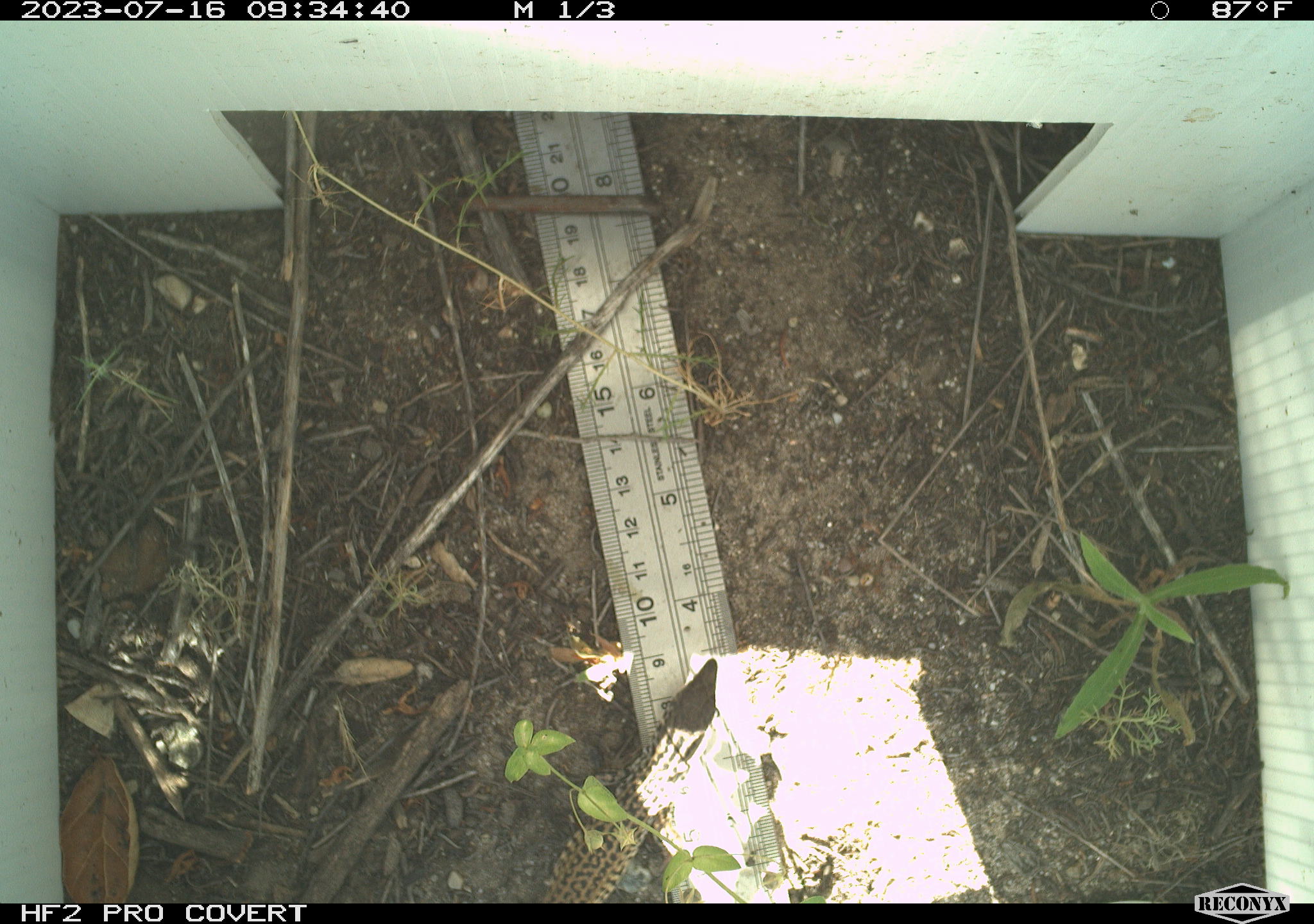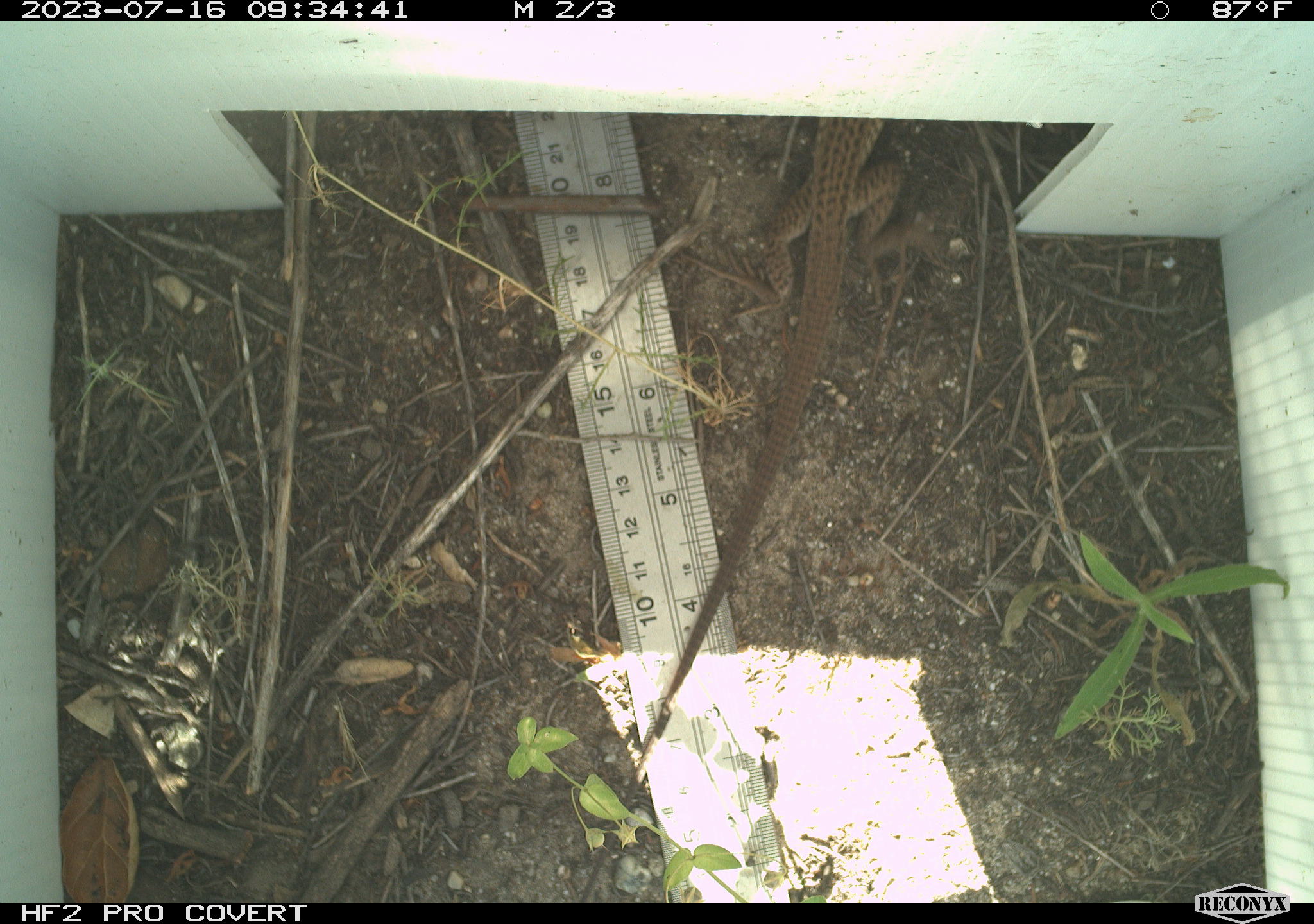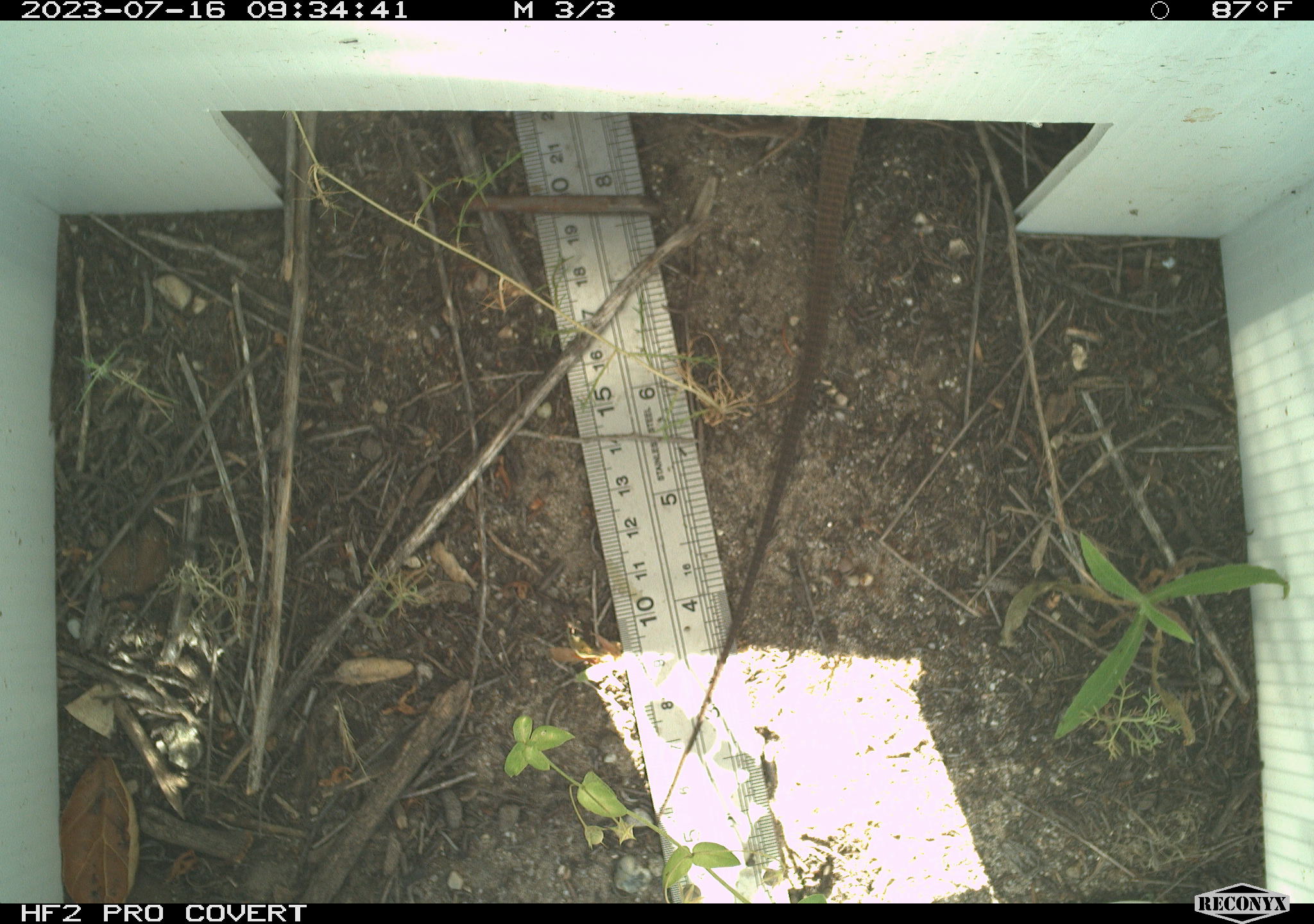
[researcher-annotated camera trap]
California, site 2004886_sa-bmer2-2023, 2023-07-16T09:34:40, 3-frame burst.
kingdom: Animalia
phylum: Chordata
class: Reptilia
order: Squamata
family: Teiidae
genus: Aspidoscelis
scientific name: Aspidoscelis tigris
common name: western whiptail